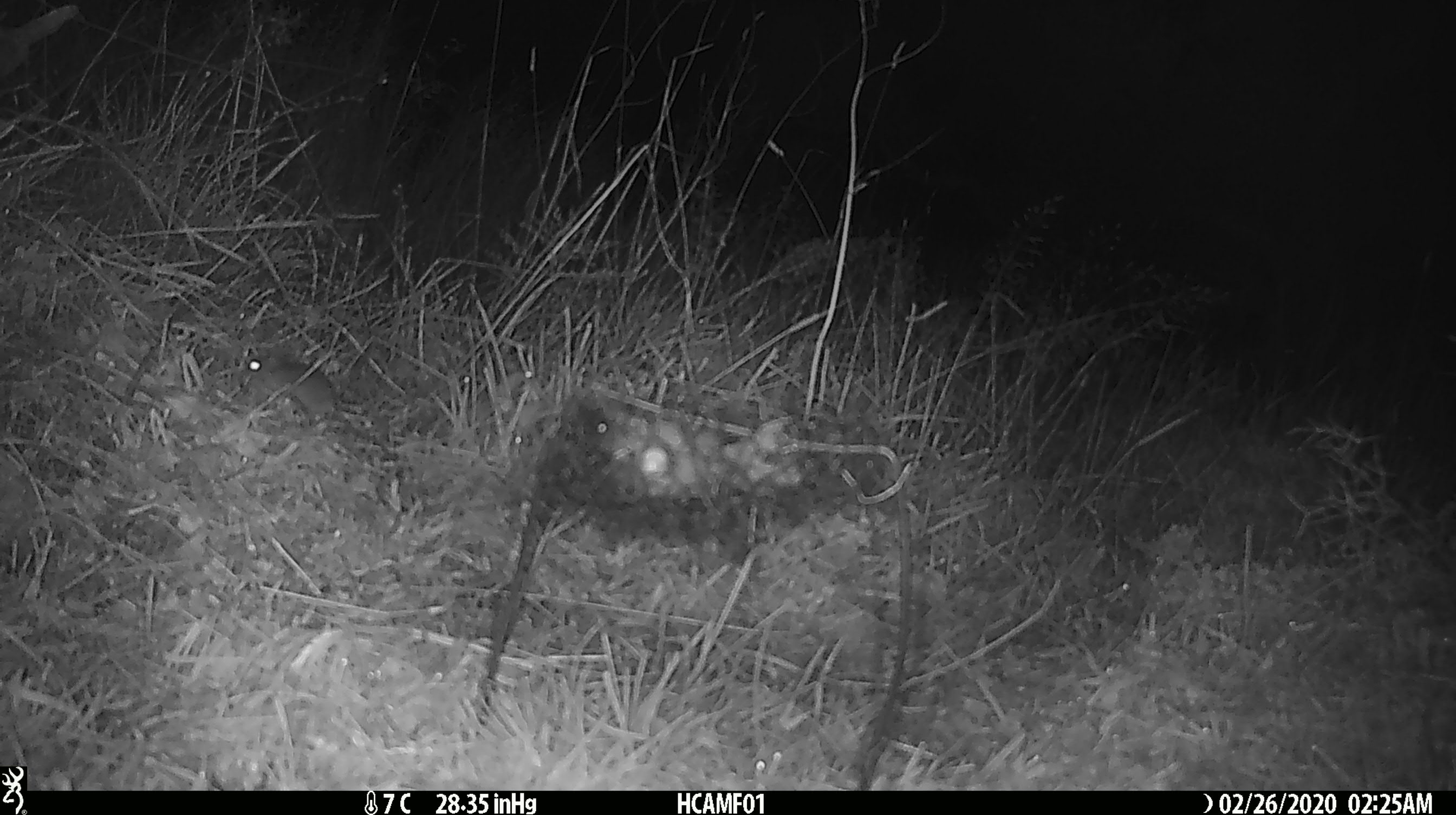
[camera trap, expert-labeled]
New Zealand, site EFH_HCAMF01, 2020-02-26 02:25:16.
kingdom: Animalia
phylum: Chordata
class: Mammalia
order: Rodentia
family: Muridae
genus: Mus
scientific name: Mus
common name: mouse